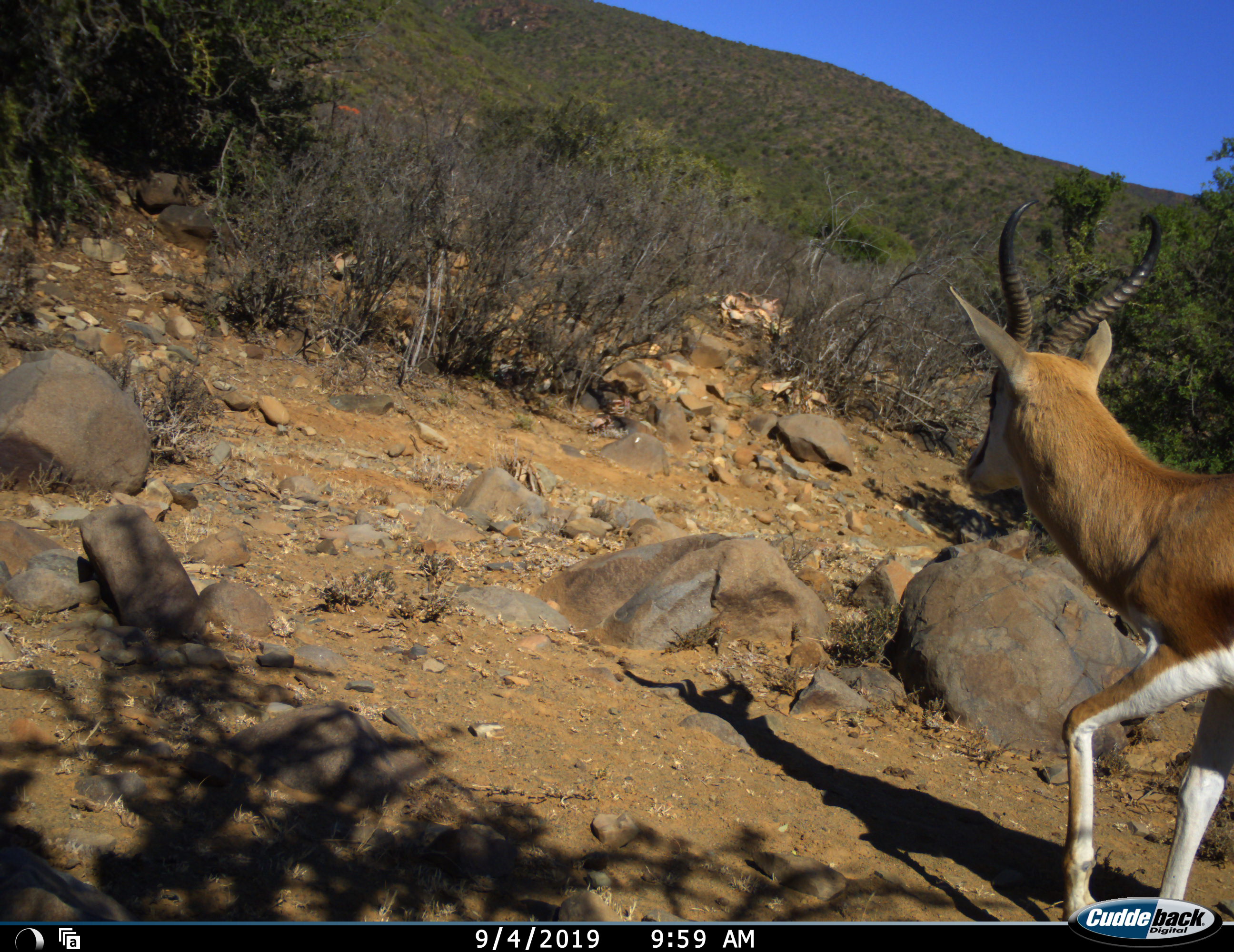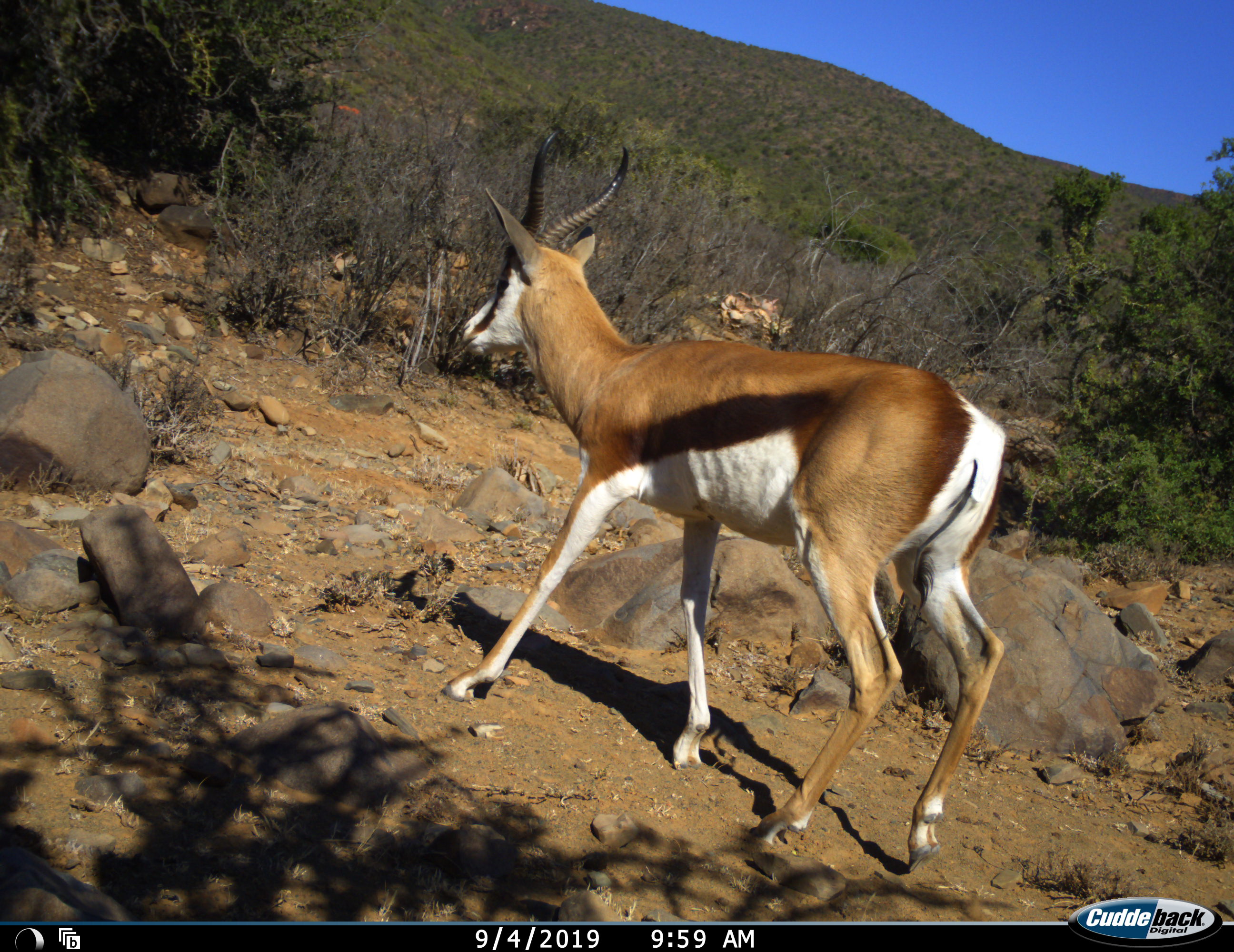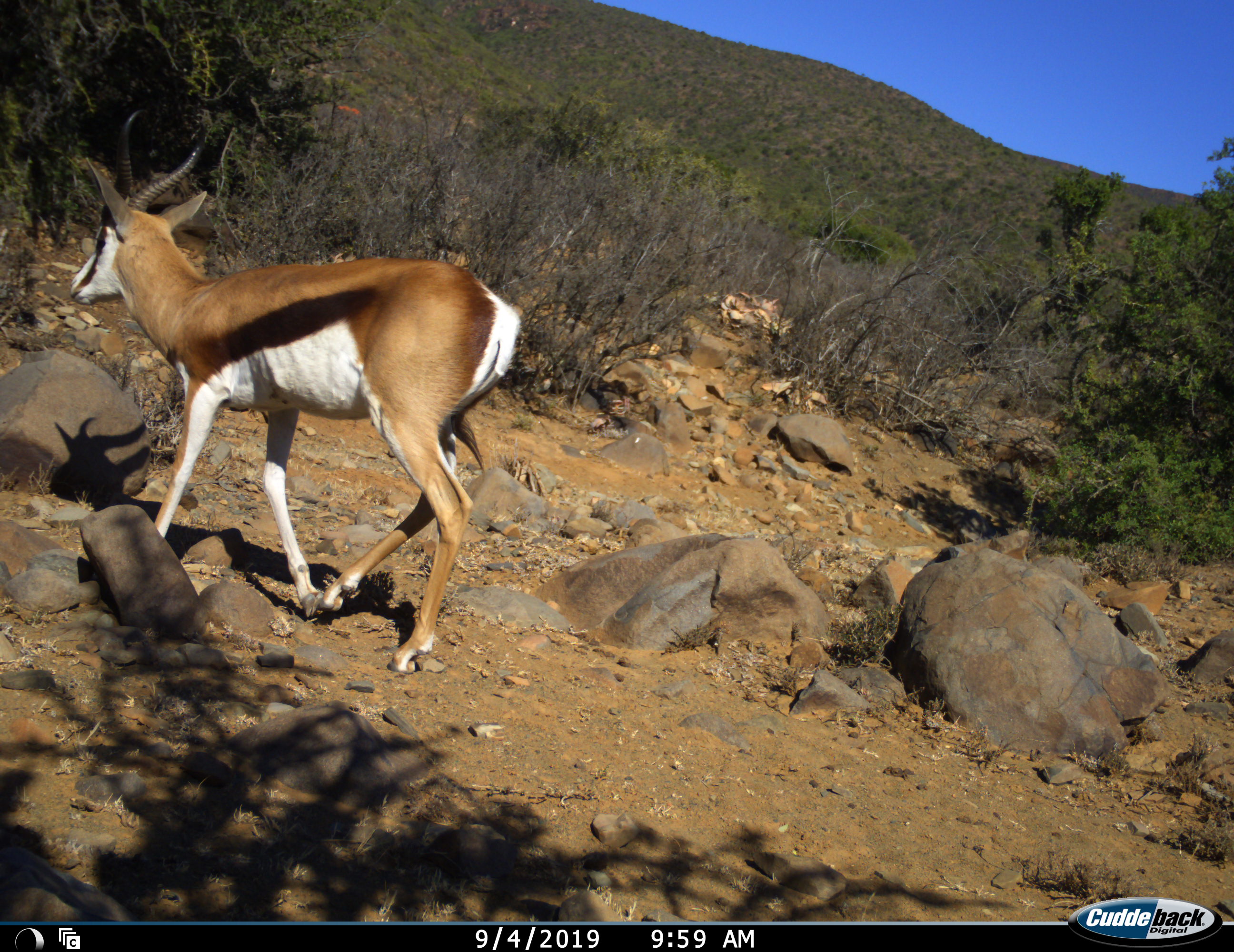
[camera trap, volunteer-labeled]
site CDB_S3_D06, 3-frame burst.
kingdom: Animalia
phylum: Chordata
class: Mammalia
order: Artiodactyla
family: Bovidae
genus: Antidorcas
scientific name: Antidorcas marsupialis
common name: springbok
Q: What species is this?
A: Springbok (Antidorcas marsupialis).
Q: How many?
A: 1.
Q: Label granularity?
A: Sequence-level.